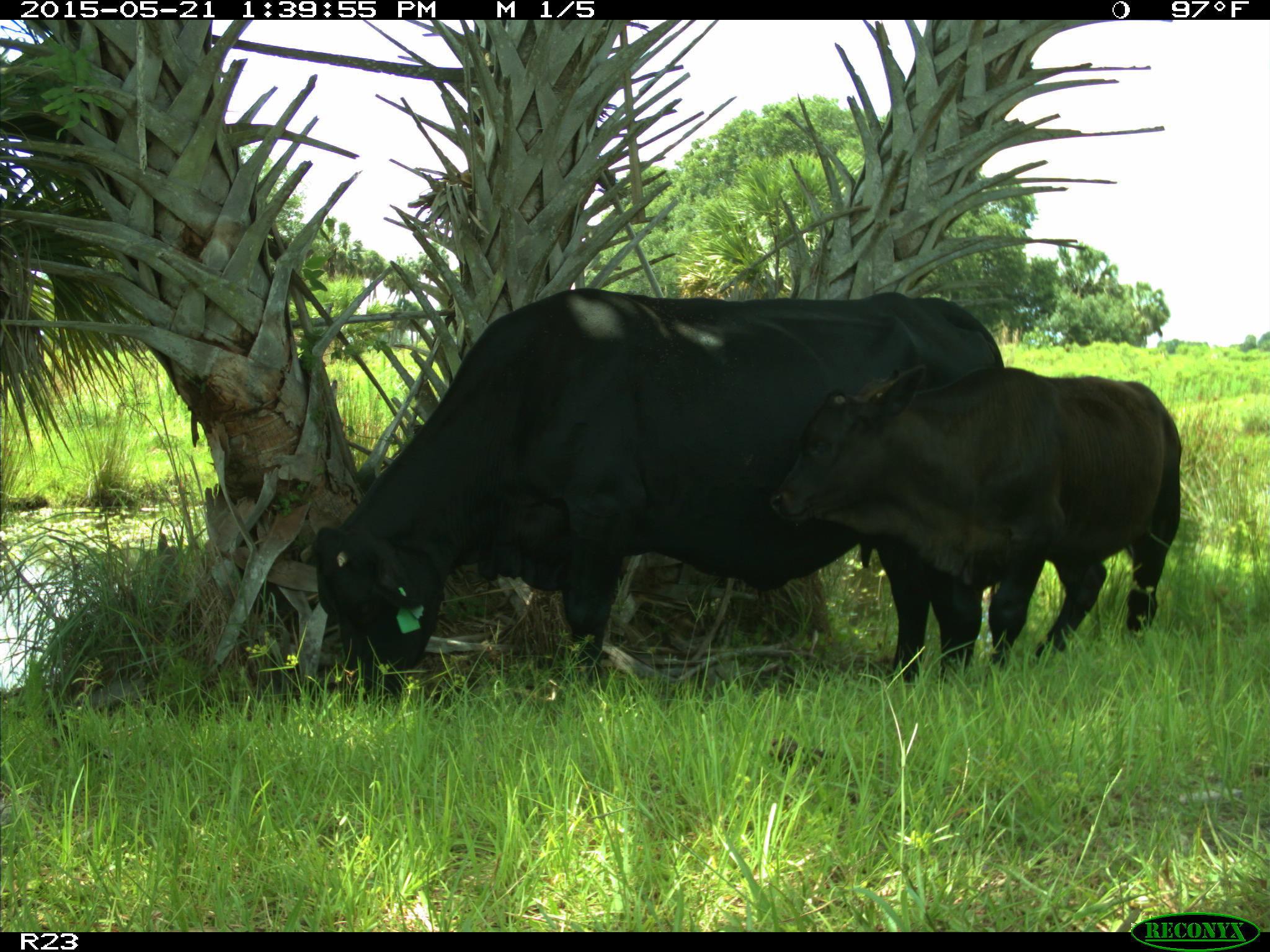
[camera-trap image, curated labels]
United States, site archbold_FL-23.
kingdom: Animalia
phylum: Chordata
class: Mammalia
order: Artiodactyla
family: Bovidae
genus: Bos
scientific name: Bos taurus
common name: domestic cow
Bos taurus (domestic cow).